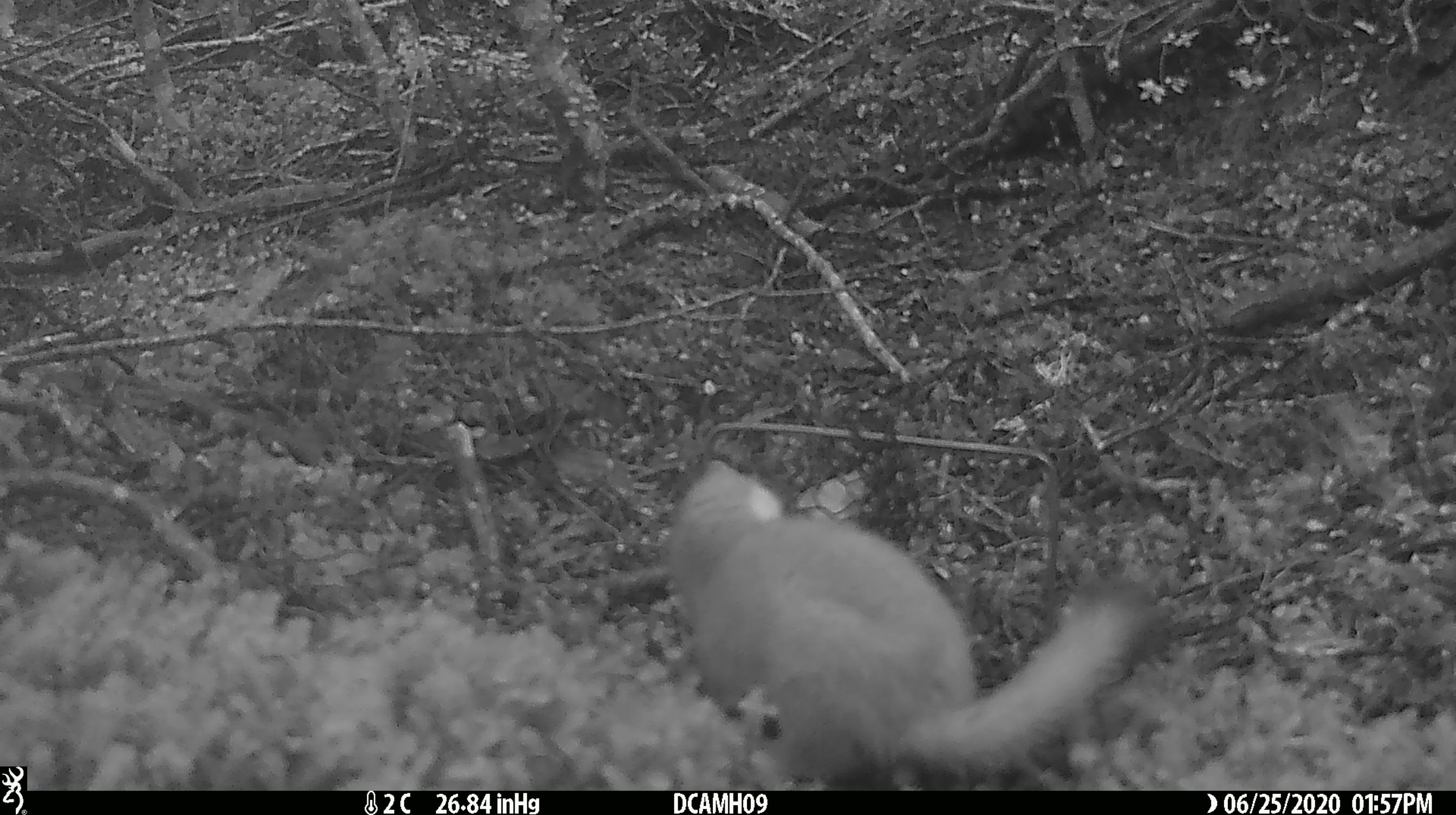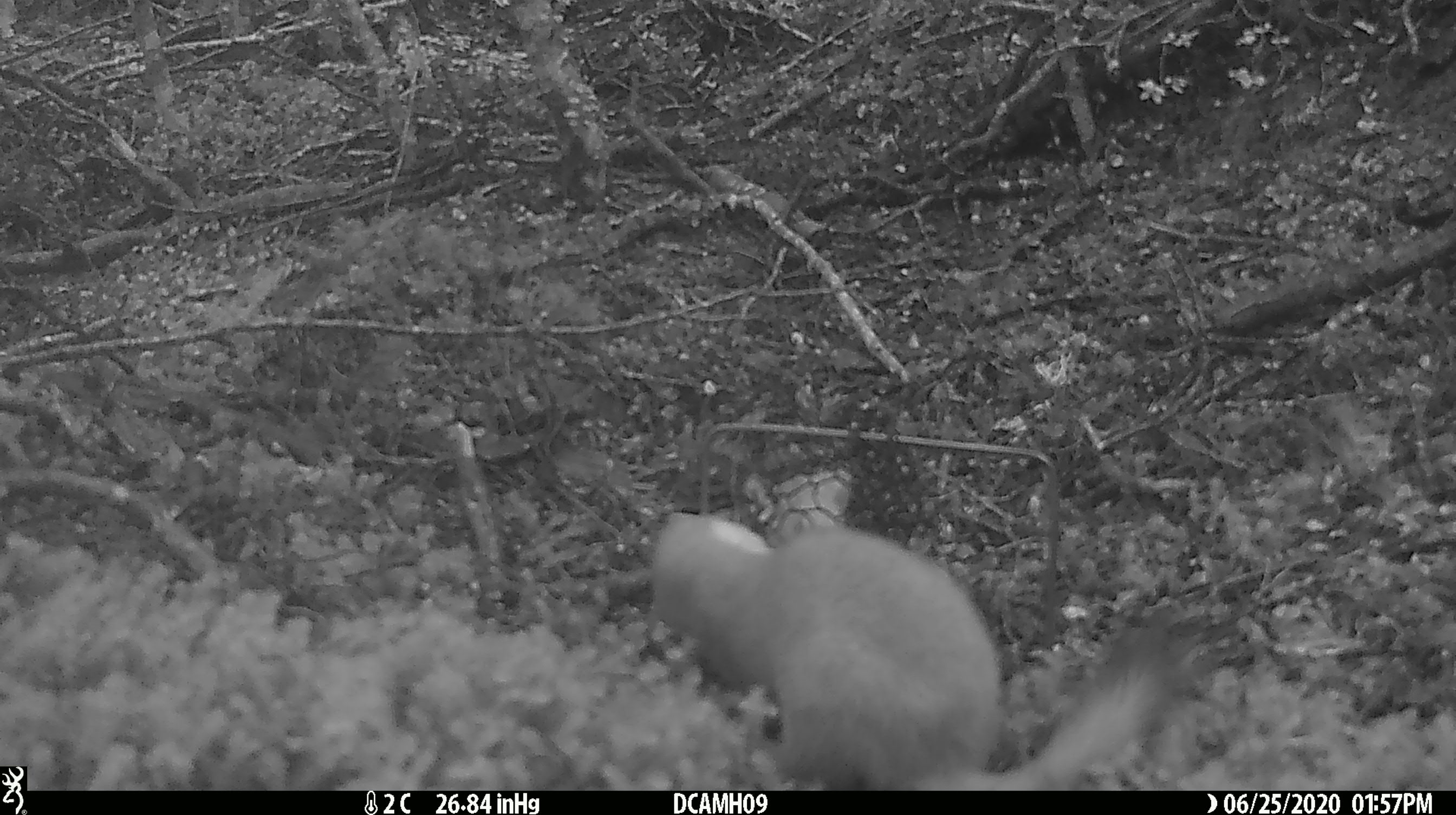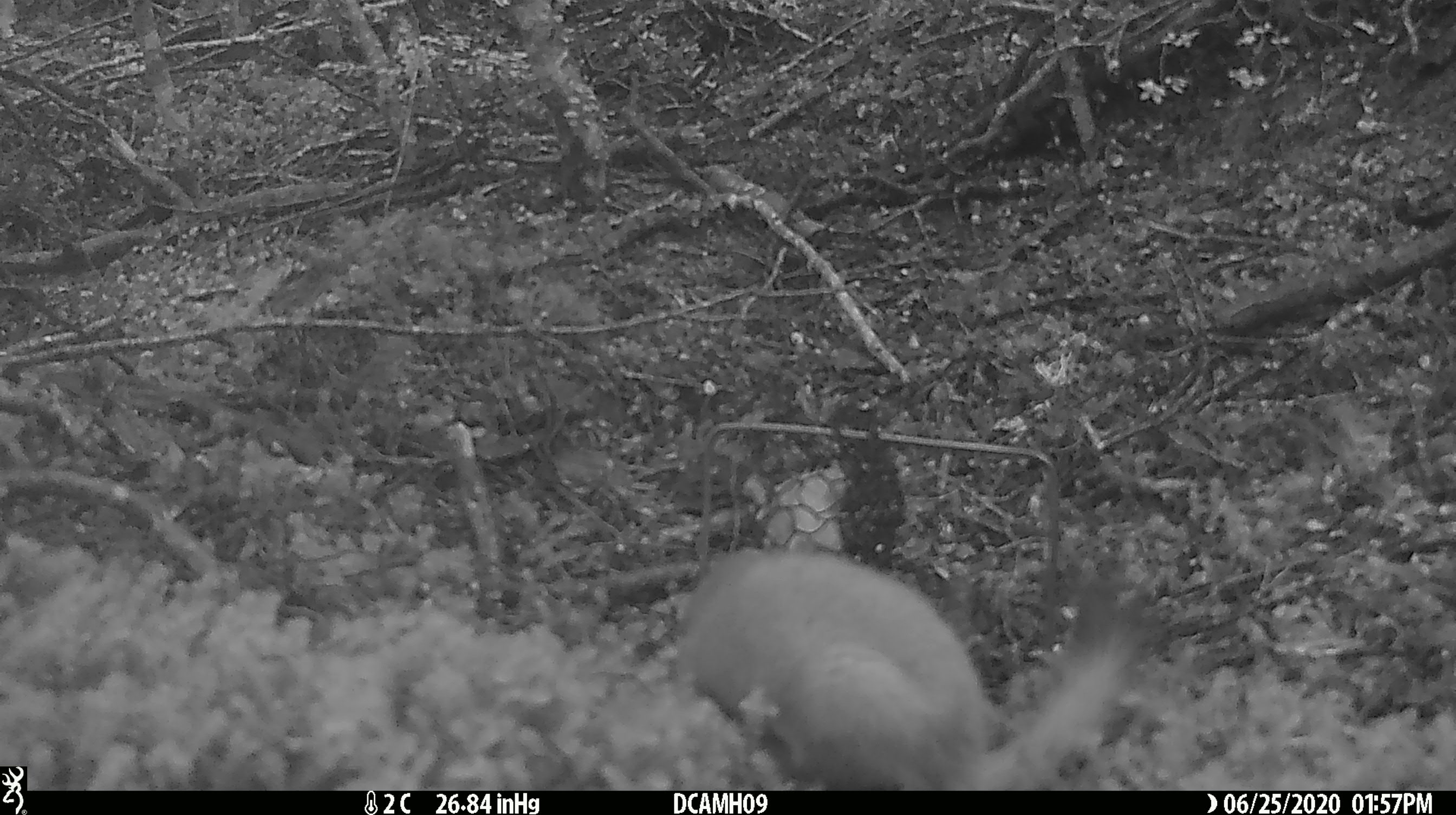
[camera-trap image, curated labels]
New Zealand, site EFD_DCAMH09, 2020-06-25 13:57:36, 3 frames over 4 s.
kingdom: Animalia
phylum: Chordata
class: Mammalia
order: Carnivora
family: Mustelidae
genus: Mustela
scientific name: Mustela erminea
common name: stoat